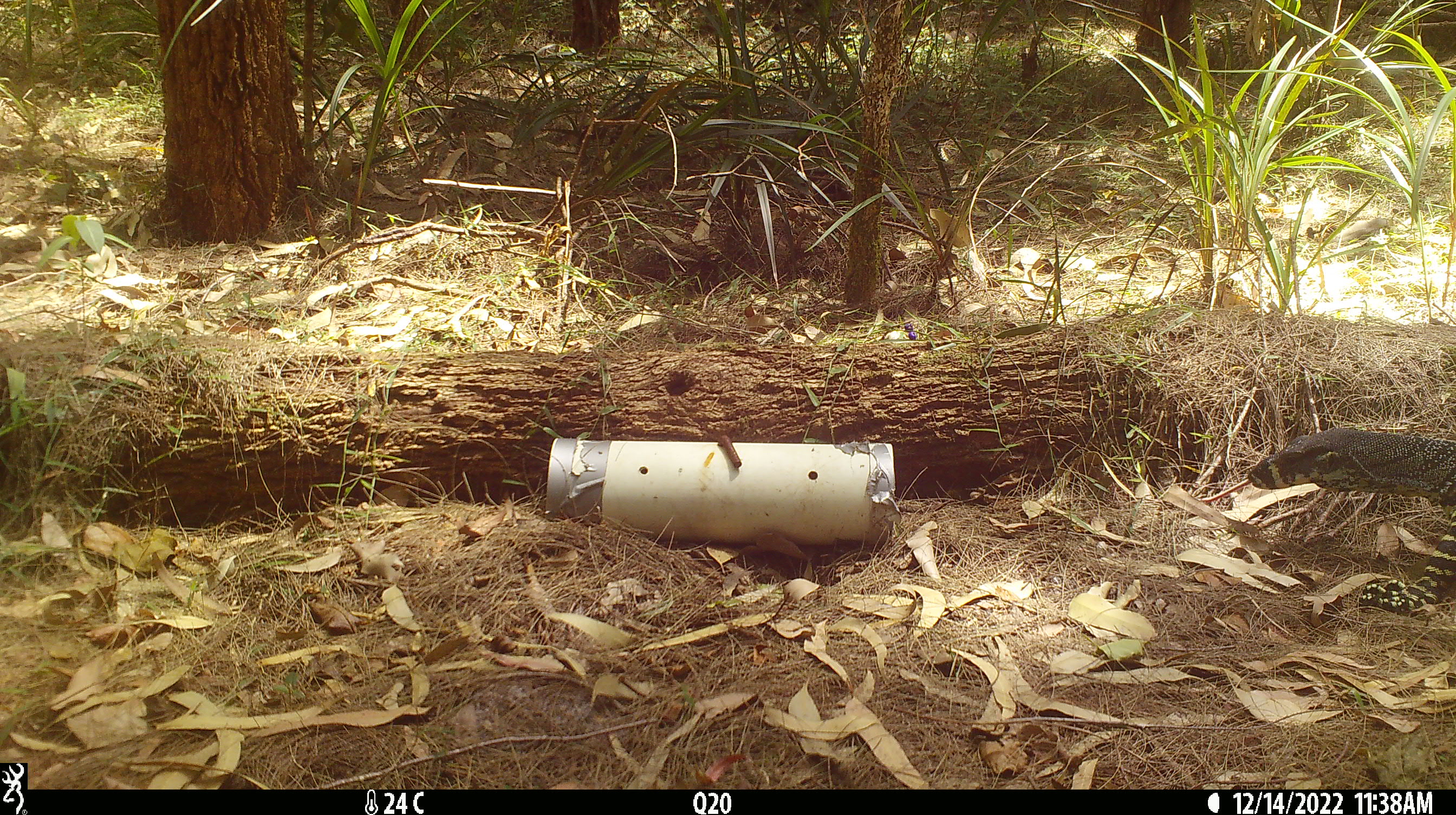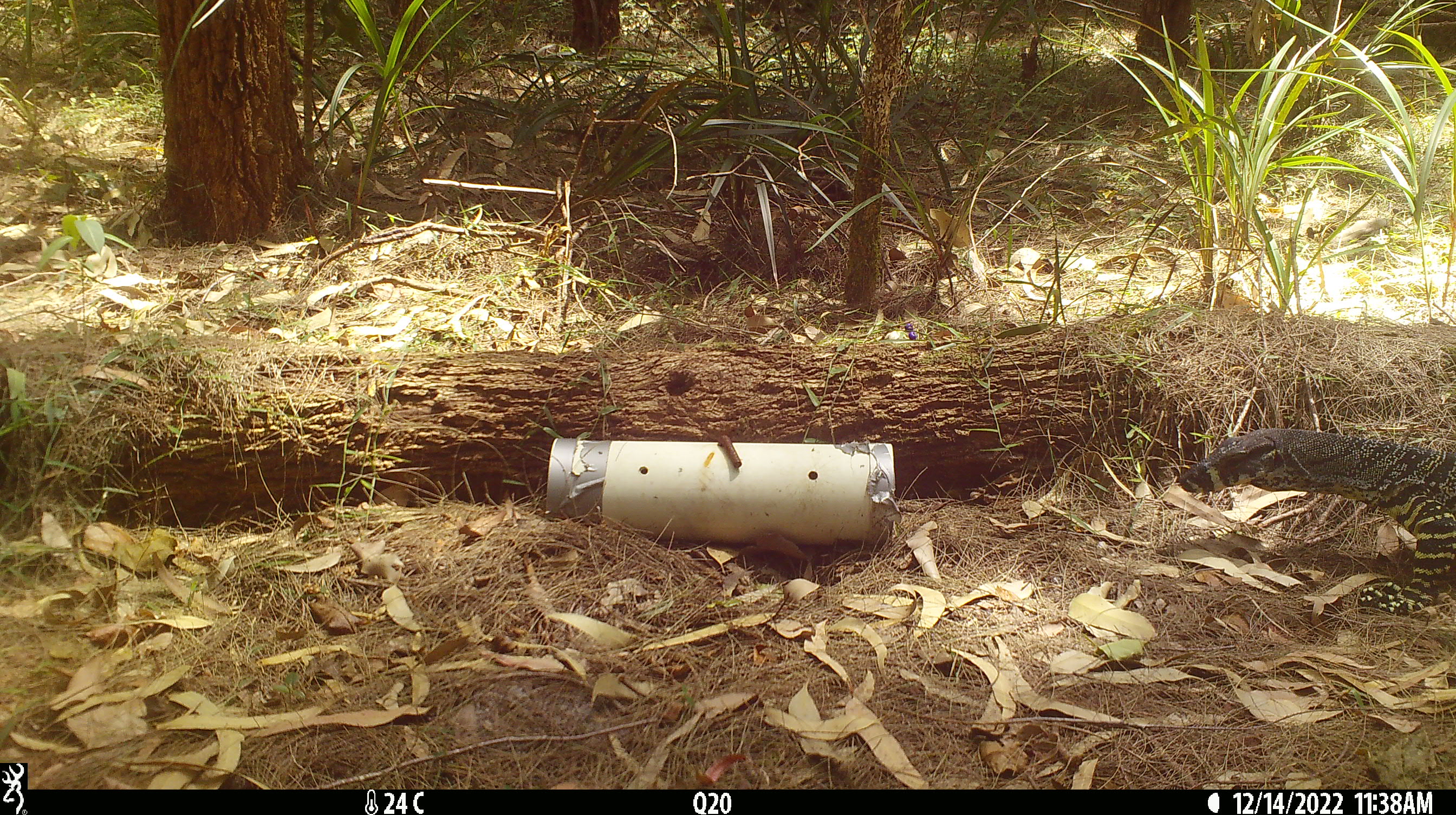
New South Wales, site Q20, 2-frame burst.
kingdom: Animalia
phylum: Chordata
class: Reptilia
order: Squamata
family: Varanidae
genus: Varanus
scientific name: Varanus varius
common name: lace monitor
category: goanna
Goanna (lace monitor) (Varanus varius).